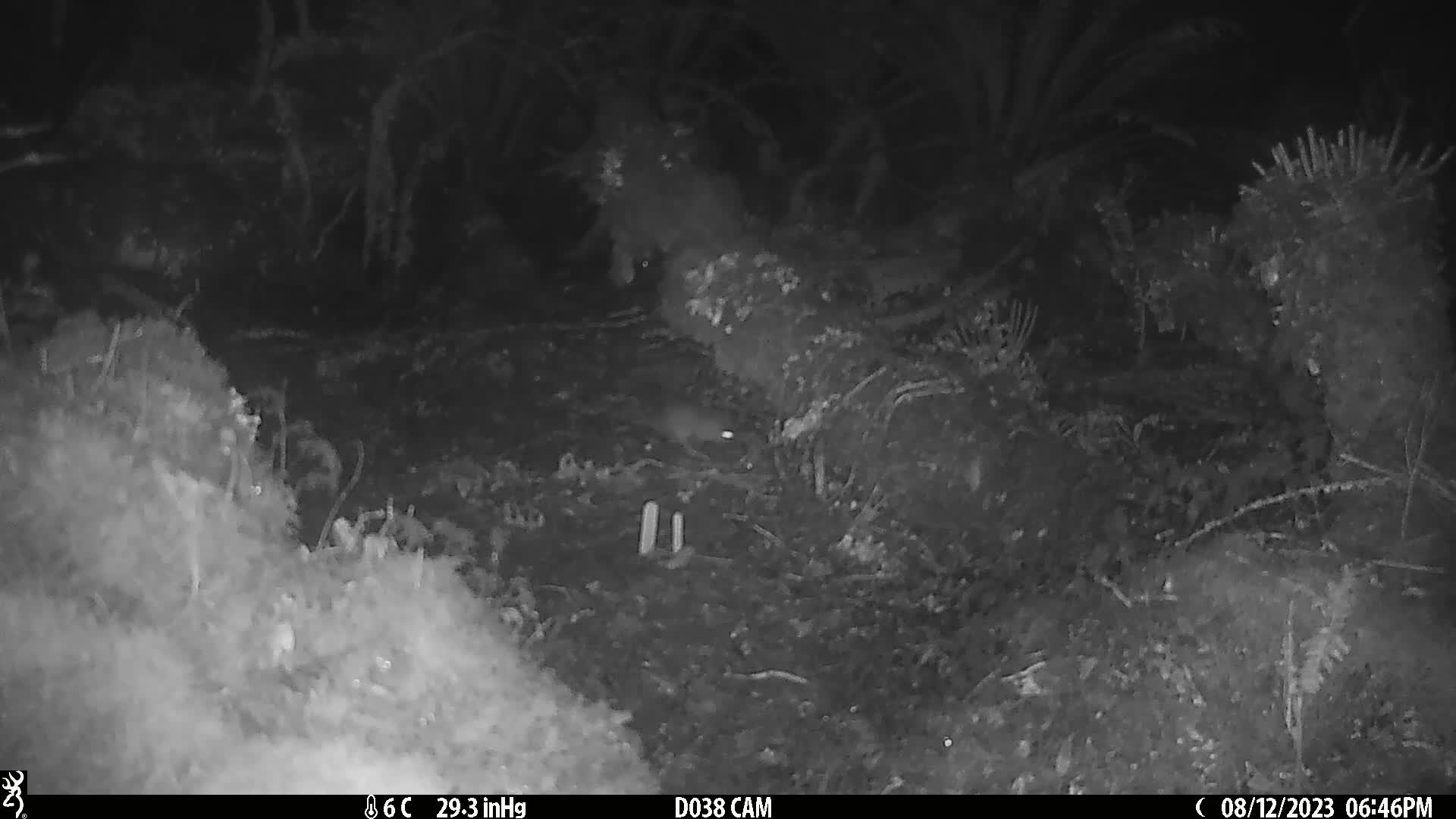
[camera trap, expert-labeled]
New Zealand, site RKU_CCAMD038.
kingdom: Animalia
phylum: Chordata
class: Mammalia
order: Rodentia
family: Muridae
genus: Rattus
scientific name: Rattus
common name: rat